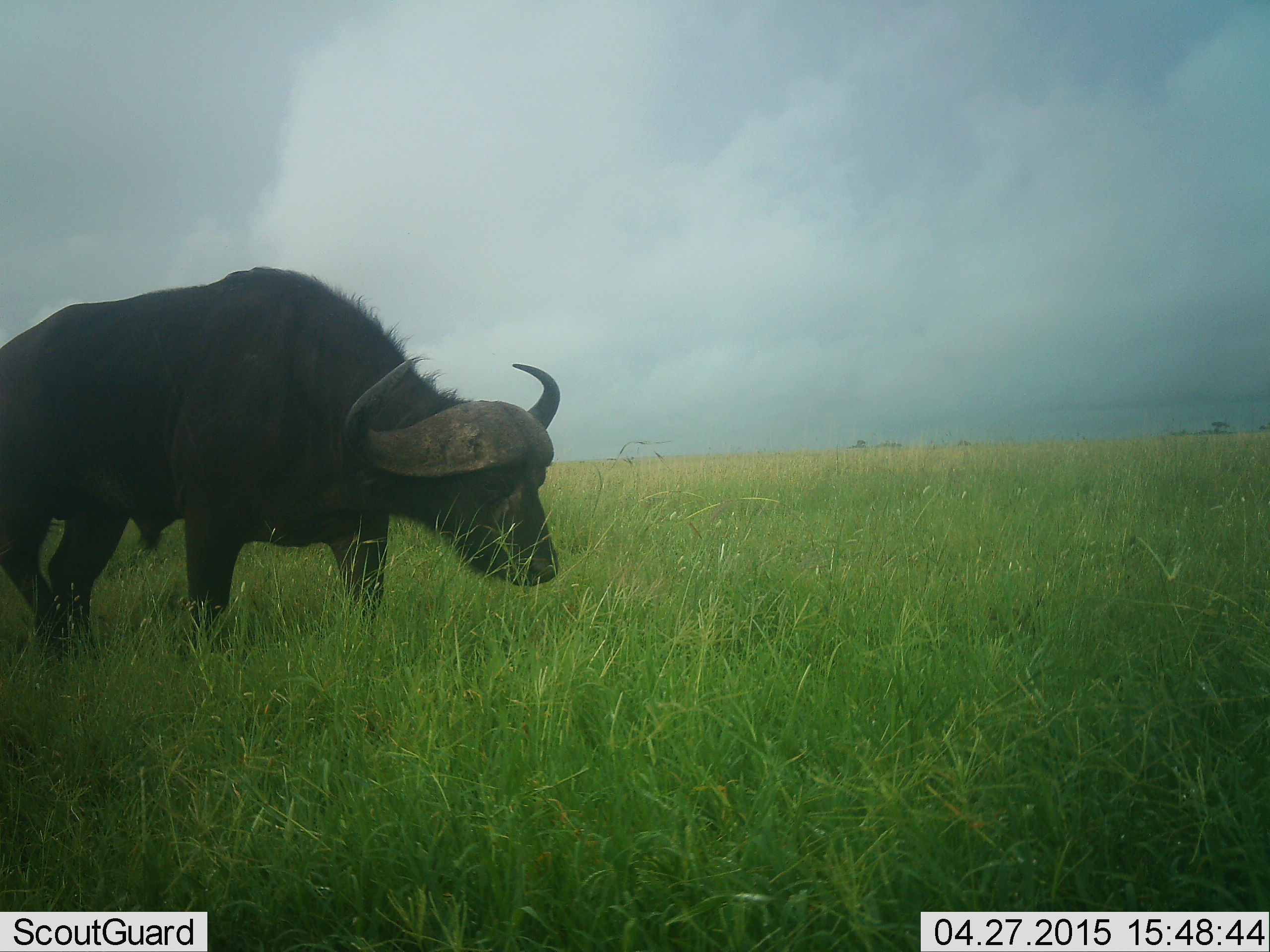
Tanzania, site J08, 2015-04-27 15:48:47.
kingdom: Animalia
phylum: Chordata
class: Mammalia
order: Artiodactyla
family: Bovidae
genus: Syncerus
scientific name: Syncerus caffer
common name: cape buffalo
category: buffalo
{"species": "buffalo (cape buffalo) (Syncerus caffer)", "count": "1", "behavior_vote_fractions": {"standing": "30%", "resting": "0%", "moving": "40%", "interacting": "0%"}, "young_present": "0%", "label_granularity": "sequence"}